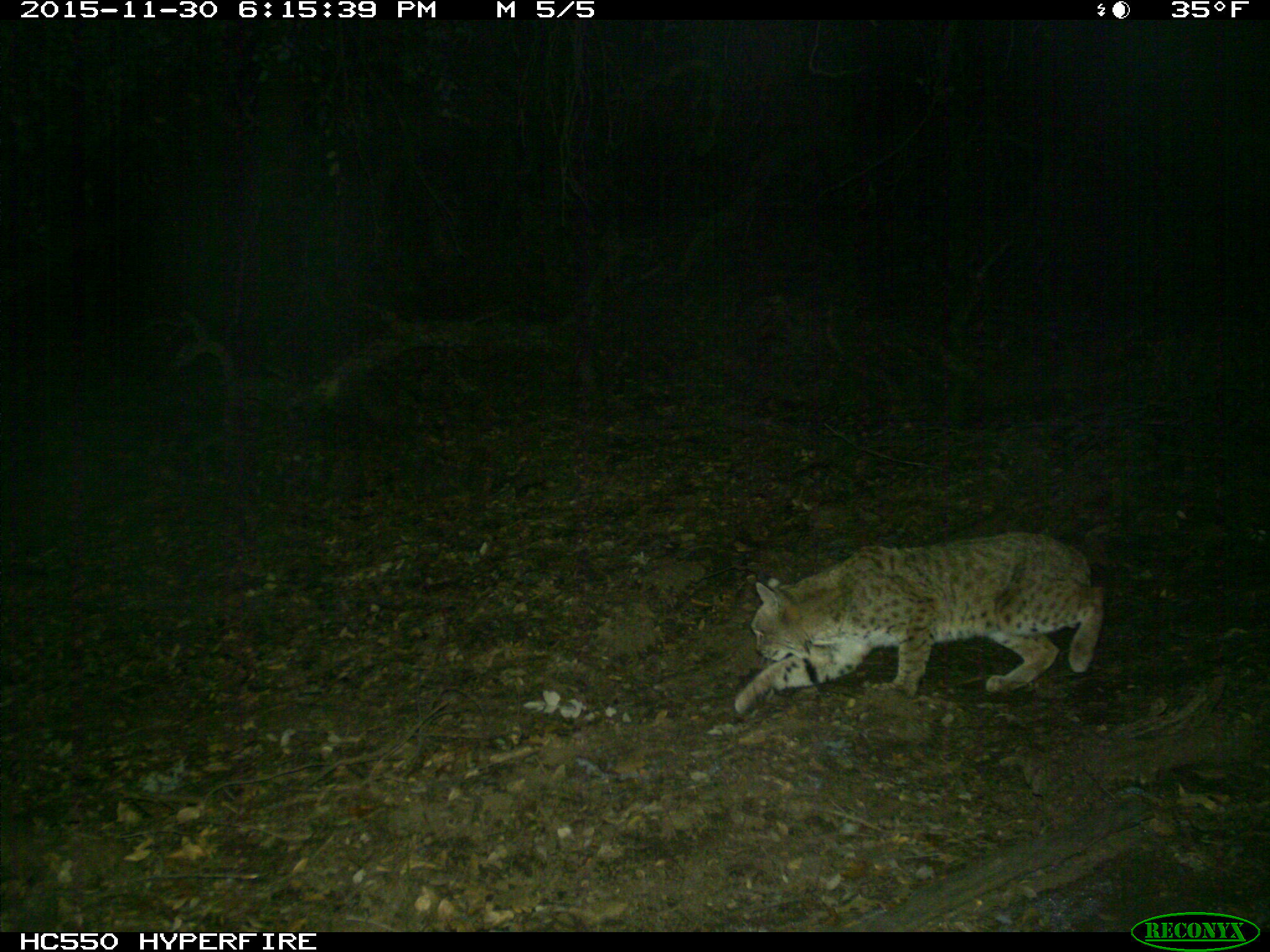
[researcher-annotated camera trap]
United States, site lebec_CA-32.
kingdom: Animalia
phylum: Chordata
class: Mammalia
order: Carnivora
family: Felidae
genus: Lynx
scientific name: Lynx rufus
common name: bobcat